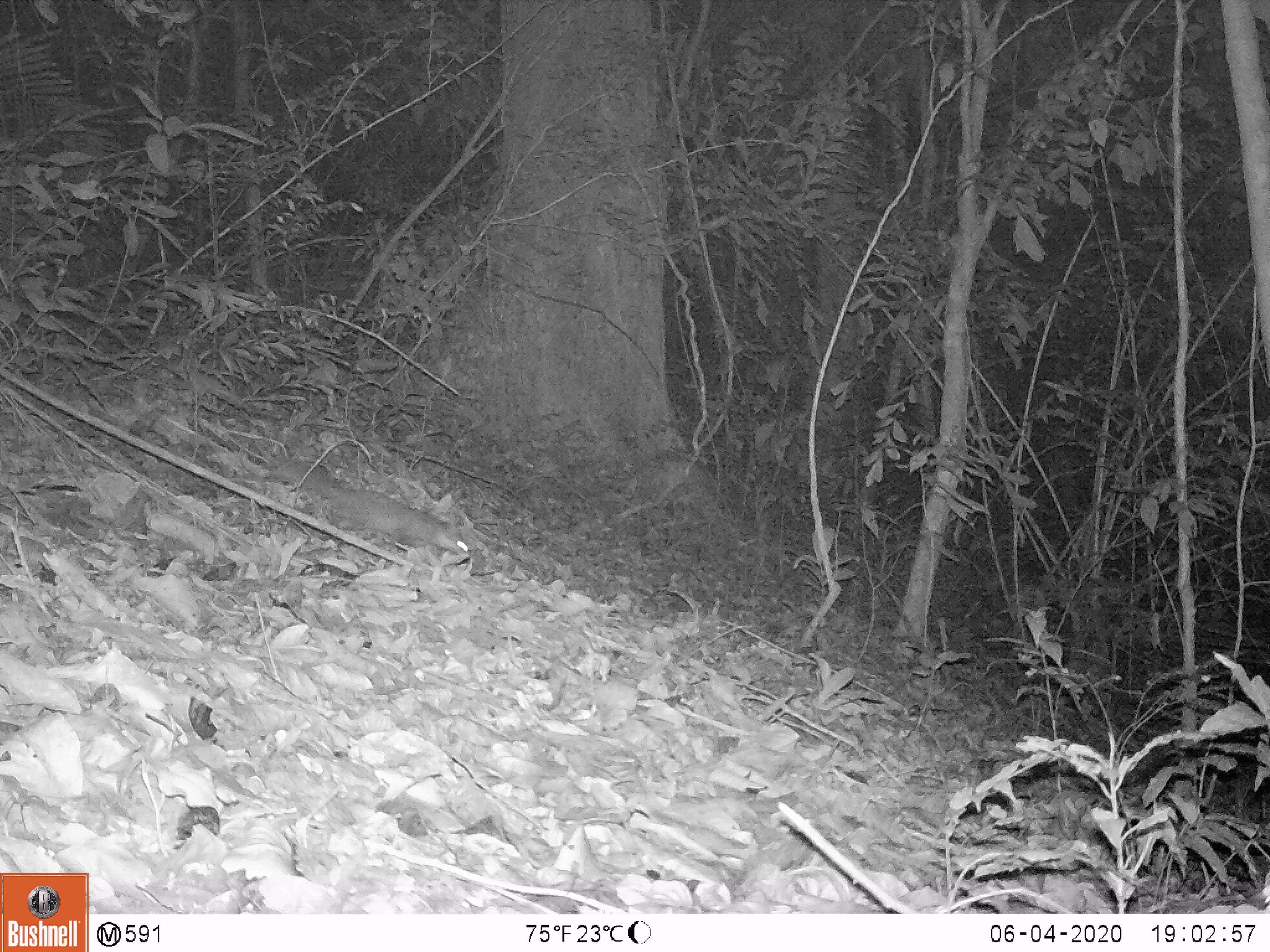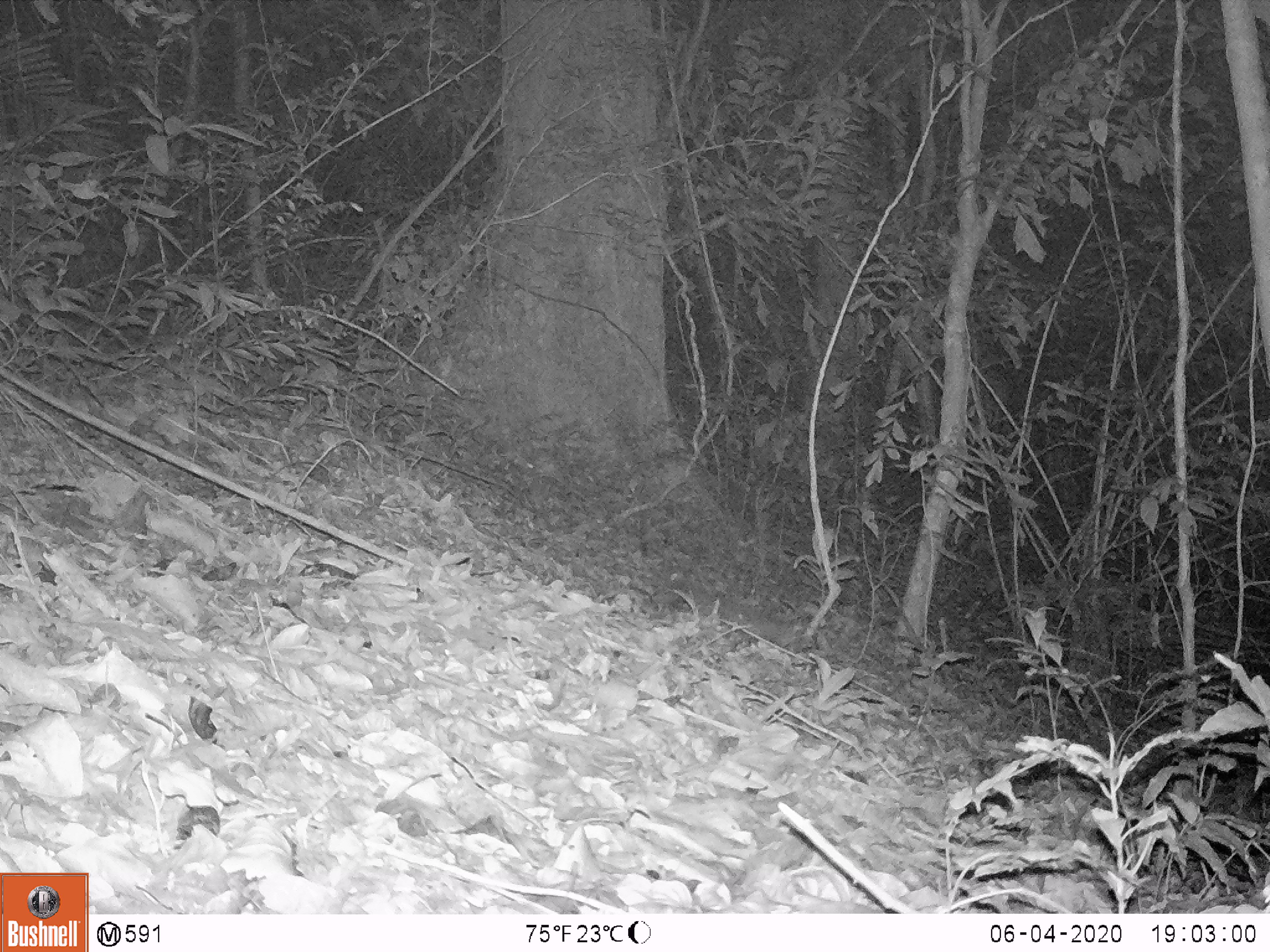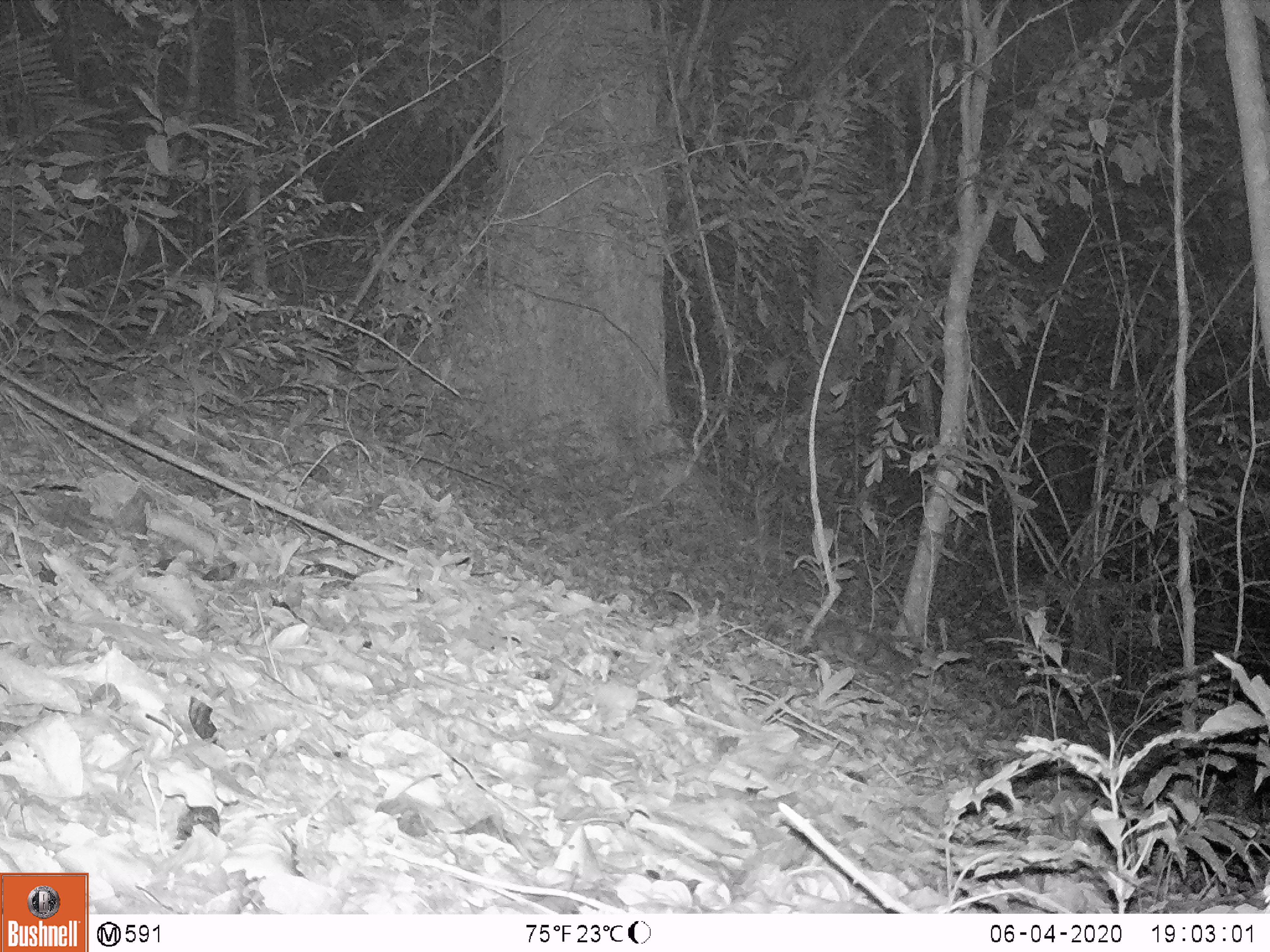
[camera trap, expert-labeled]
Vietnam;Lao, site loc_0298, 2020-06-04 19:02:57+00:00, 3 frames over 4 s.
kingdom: Animalia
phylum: Chordata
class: Mammalia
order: Carnivora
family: Mustelidae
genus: Melogale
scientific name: Melogale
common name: ferret badger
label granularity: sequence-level